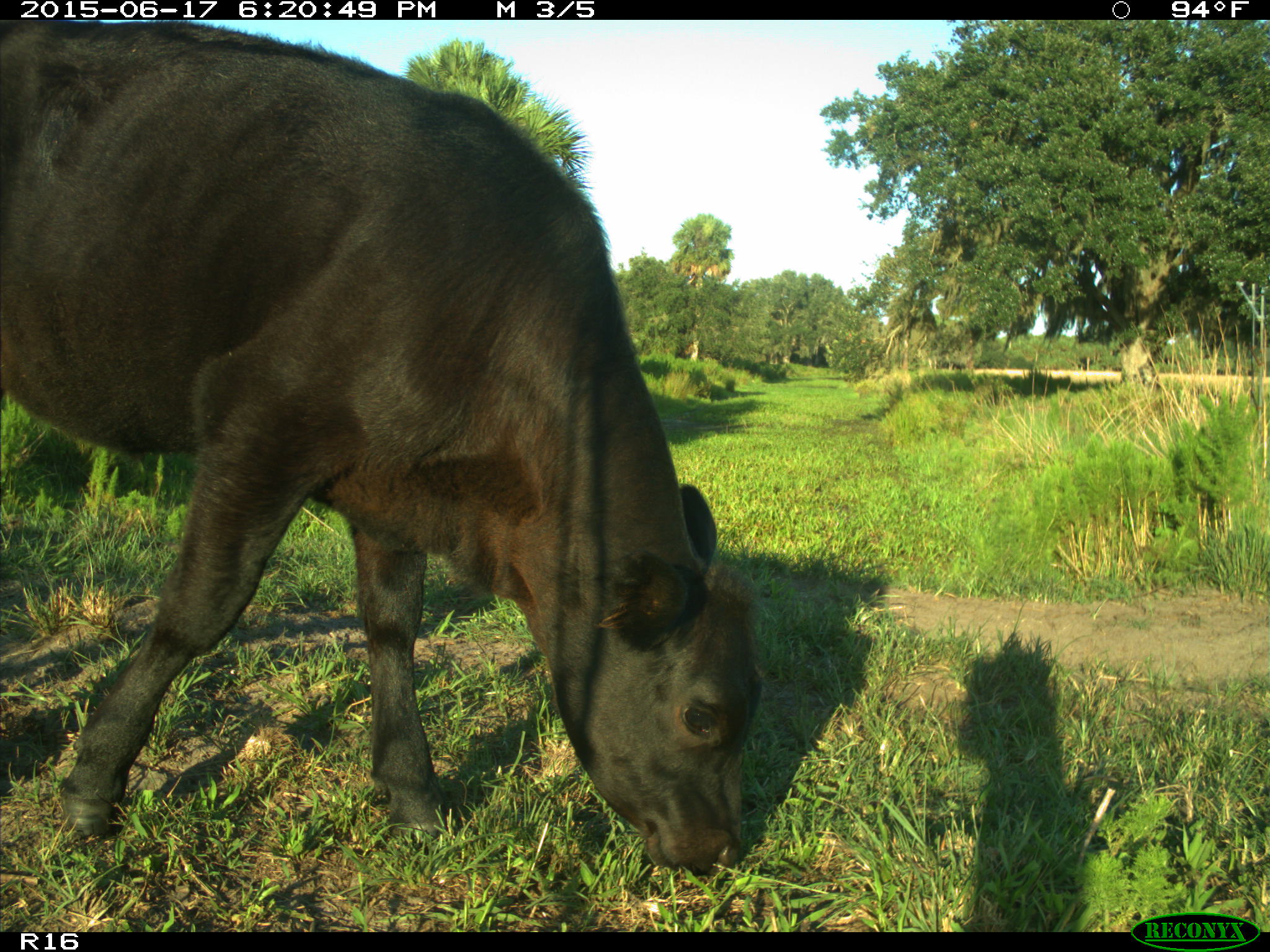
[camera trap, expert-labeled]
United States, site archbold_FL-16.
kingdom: Animalia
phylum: Chordata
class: Mammalia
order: Artiodactyla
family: Bovidae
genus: Bos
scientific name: Bos taurus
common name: domestic cow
Bos taurus (domestic cow).